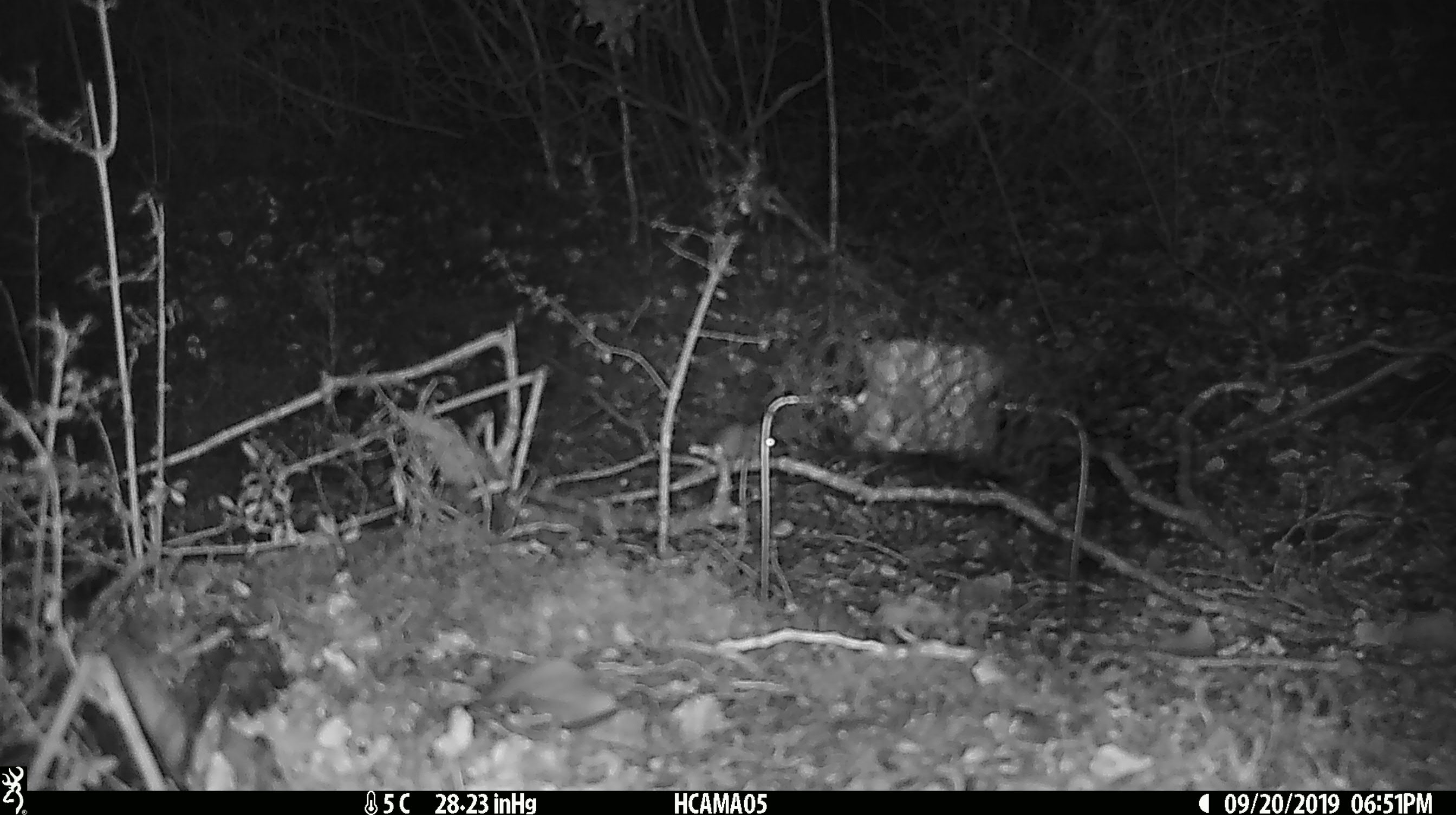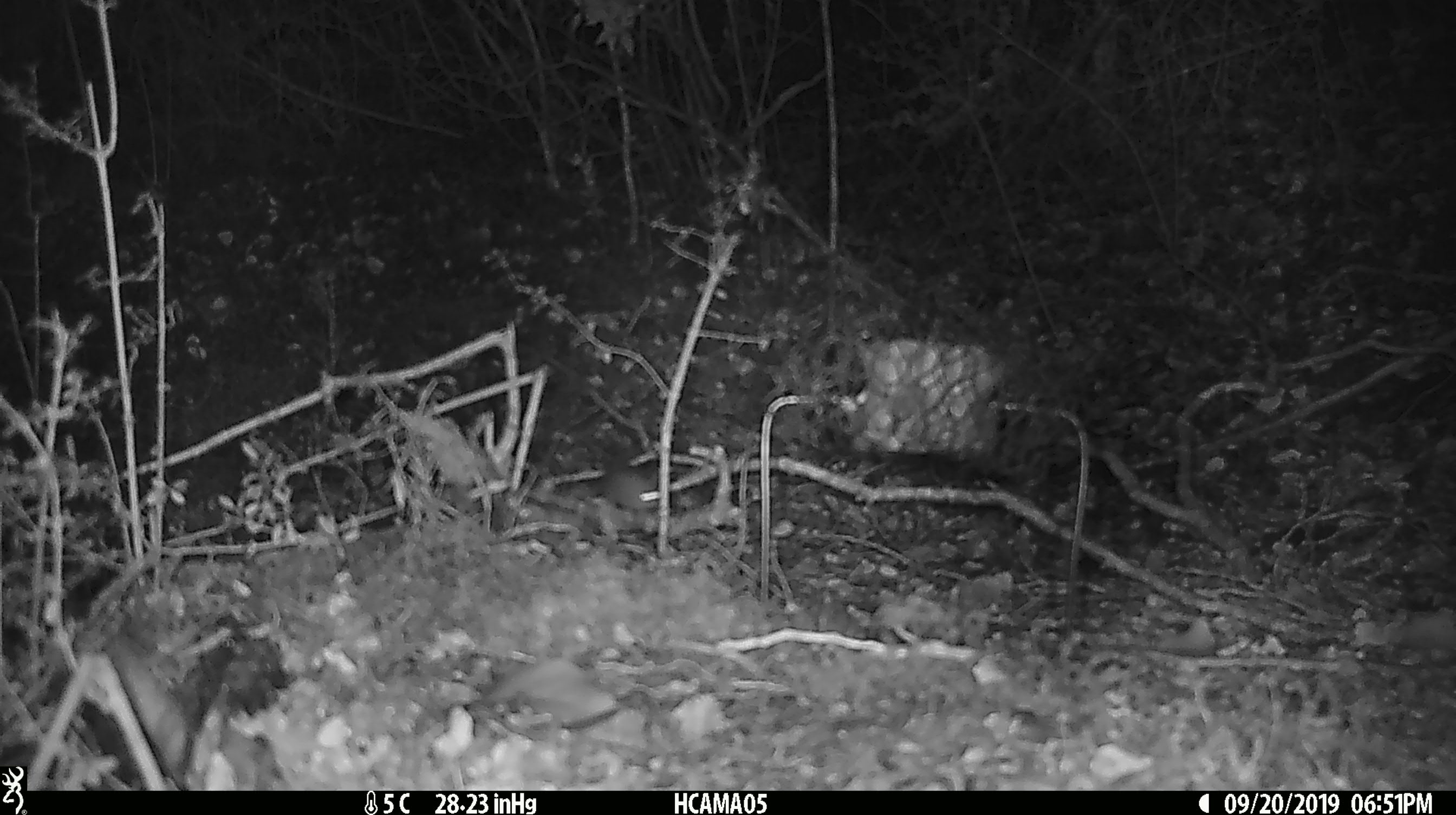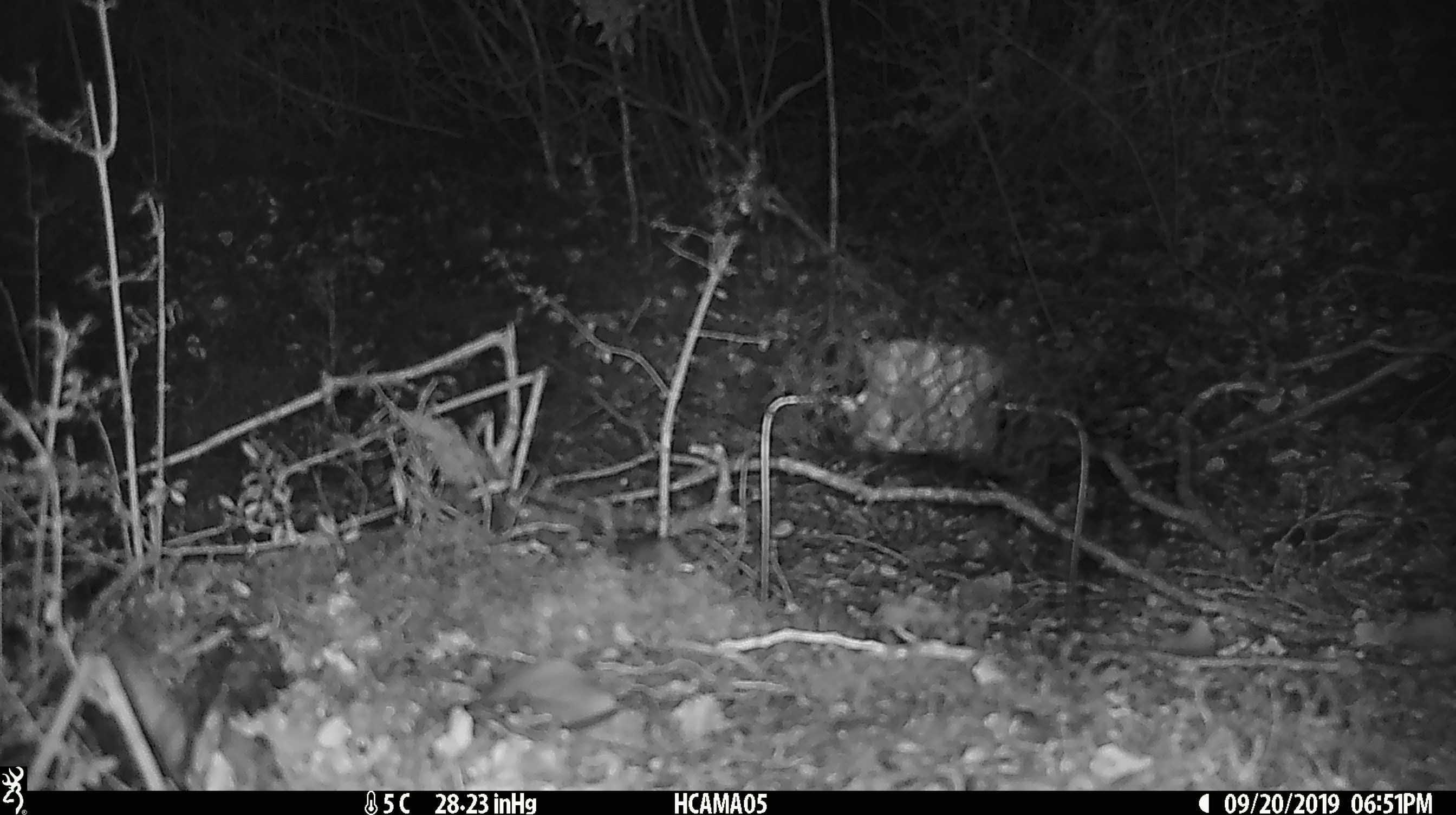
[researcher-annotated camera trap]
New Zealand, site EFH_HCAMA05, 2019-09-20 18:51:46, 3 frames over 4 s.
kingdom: Animalia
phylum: Chordata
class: Mammalia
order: Rodentia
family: Muridae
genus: Mus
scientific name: Mus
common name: mouse